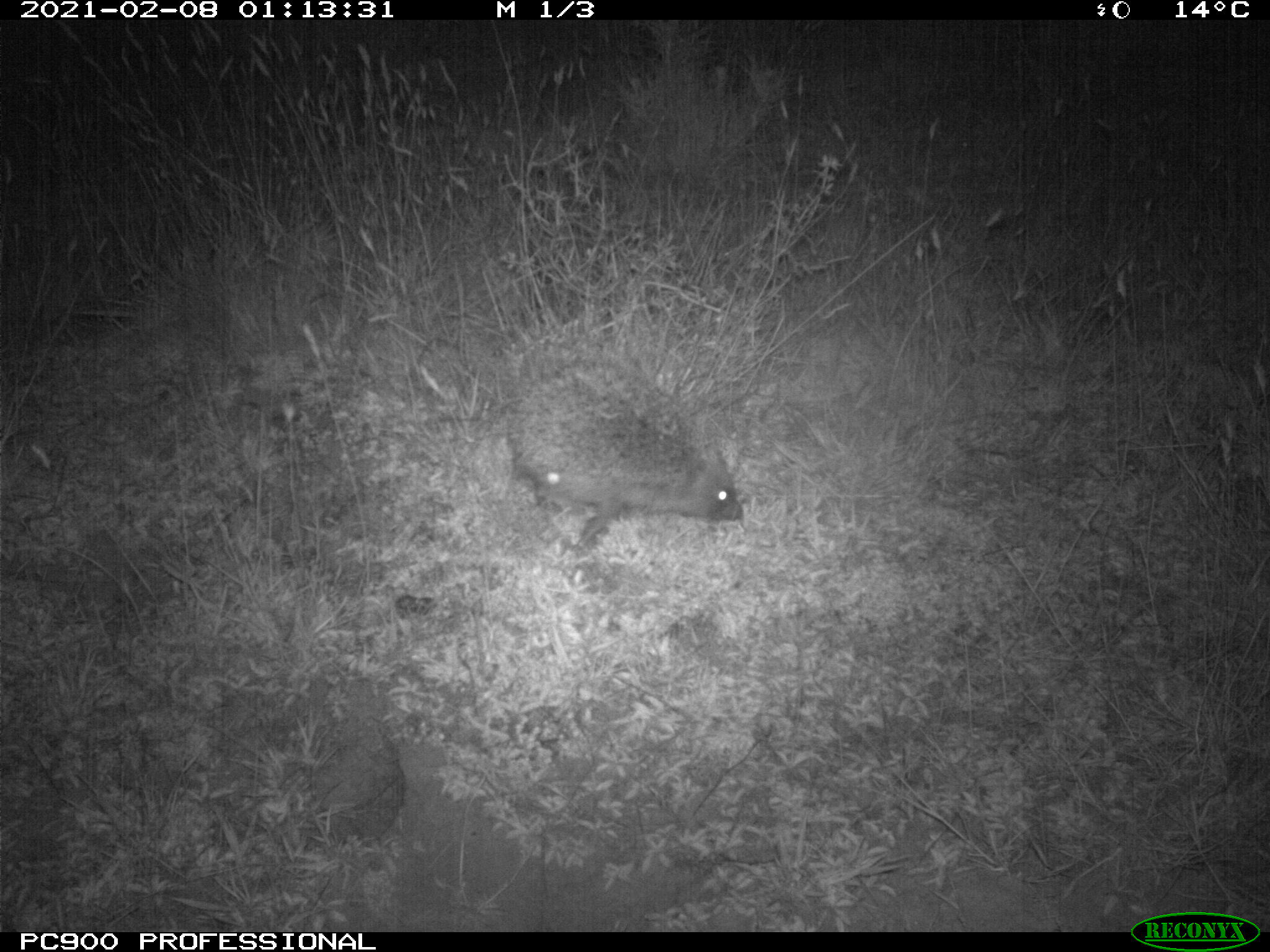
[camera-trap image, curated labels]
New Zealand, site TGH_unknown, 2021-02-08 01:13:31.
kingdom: Animalia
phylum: Chordata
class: Mammalia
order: Eulipotyphla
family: Erinaceidae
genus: Erinaceus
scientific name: Erinaceus europaeus europaeus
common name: european hedgehog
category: hedgehog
Hedgehog (european hedgehog) (Erinaceus europaeus europaeus).